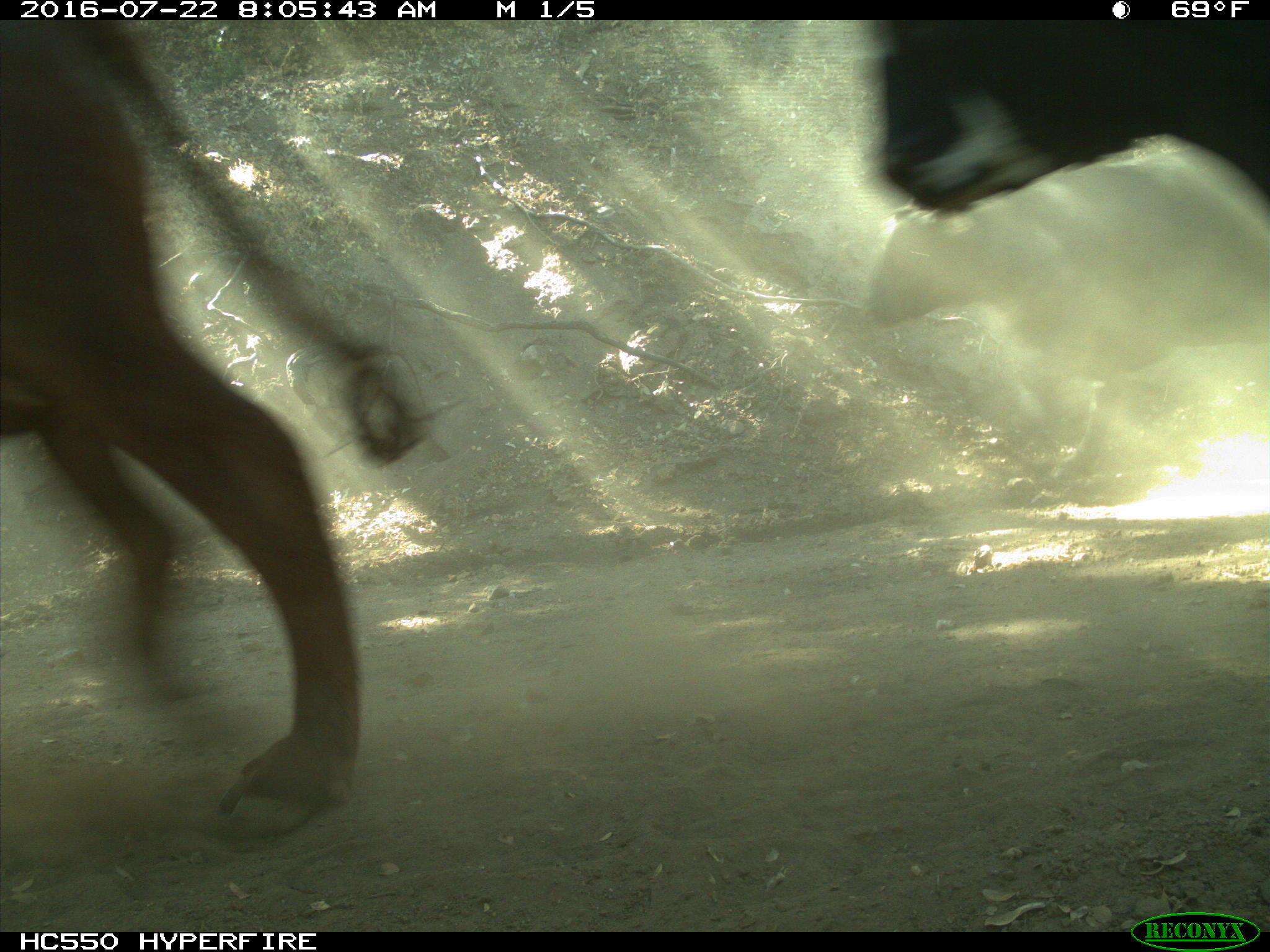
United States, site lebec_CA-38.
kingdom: Animalia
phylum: Chordata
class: Mammalia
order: Artiodactyla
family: Bovidae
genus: Bos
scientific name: Bos taurus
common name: domestic cow